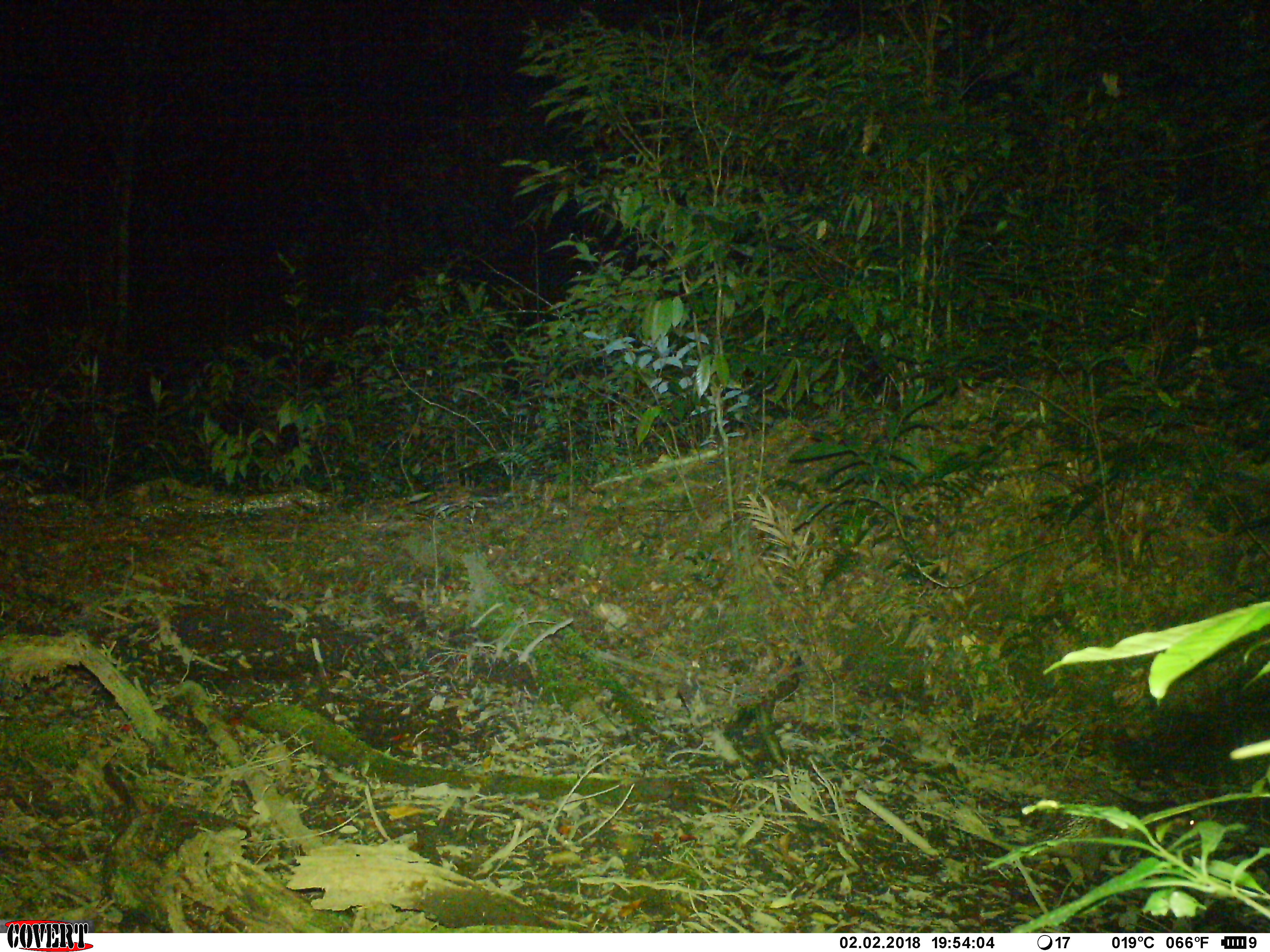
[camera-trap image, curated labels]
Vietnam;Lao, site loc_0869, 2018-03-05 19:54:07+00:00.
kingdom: Animalia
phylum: Chordata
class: Mammalia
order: Rodentia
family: Hystricidae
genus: Atherurus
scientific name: Atherurus macrourus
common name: asiatic brush-tailed porcupine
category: asiatic brush tailed porcupine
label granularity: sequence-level